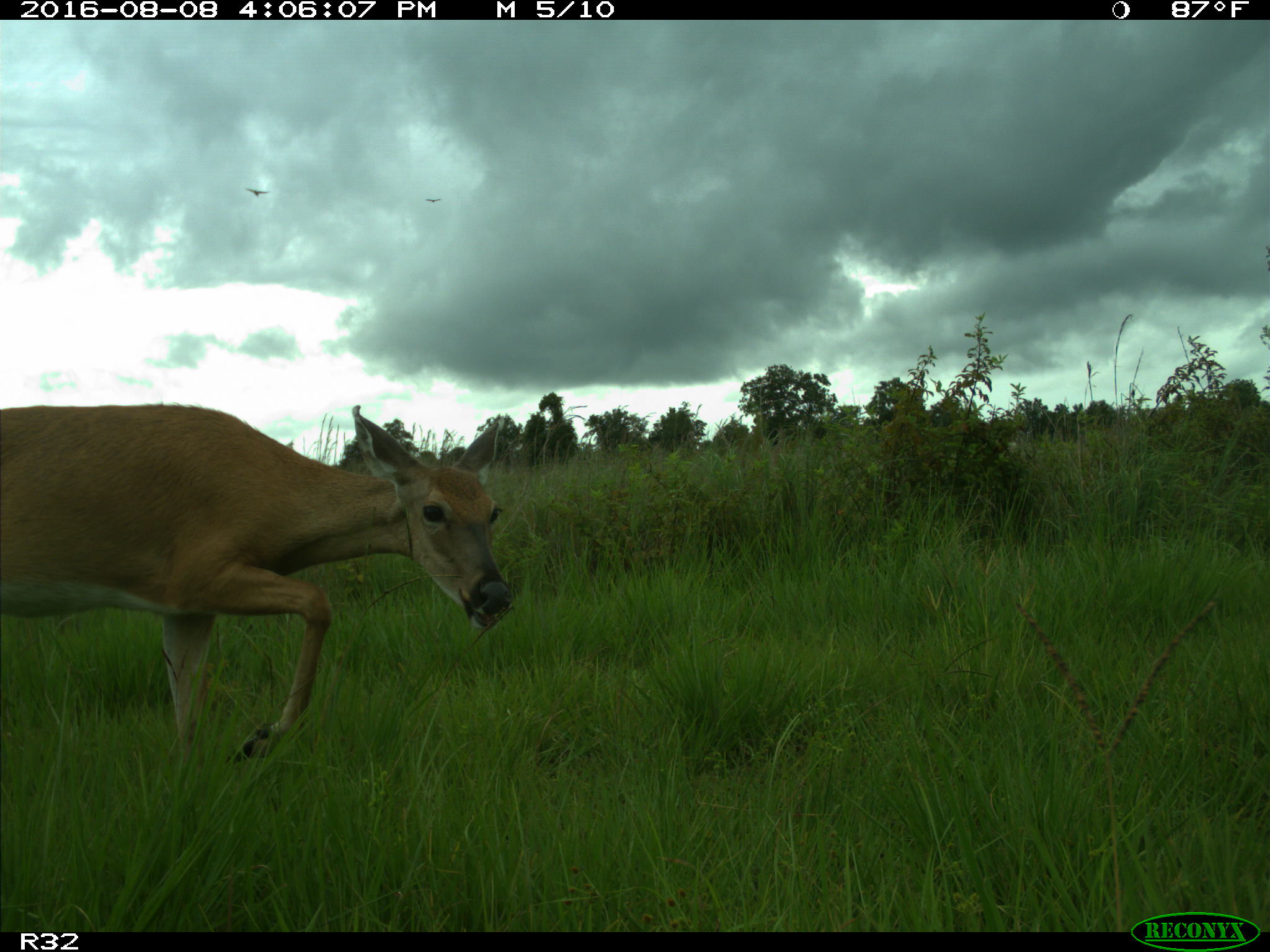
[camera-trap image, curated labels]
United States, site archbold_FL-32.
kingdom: Animalia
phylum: Chordata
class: Mammalia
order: Artiodactyla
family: Cervidae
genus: Odocoileus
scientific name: Odocoileus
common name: deer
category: unidentified deer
Unidentified deer (deer) (Odocoileus).